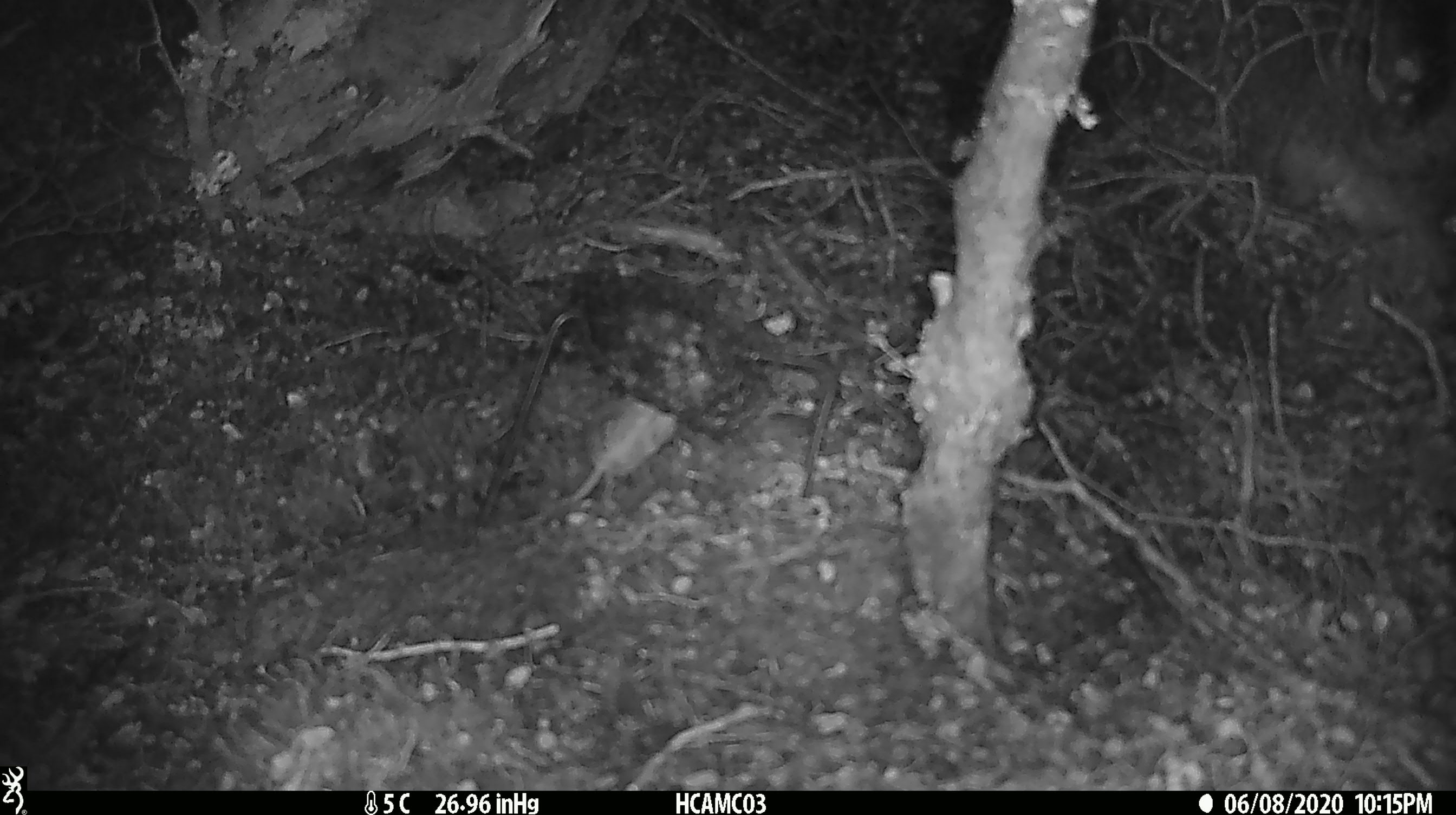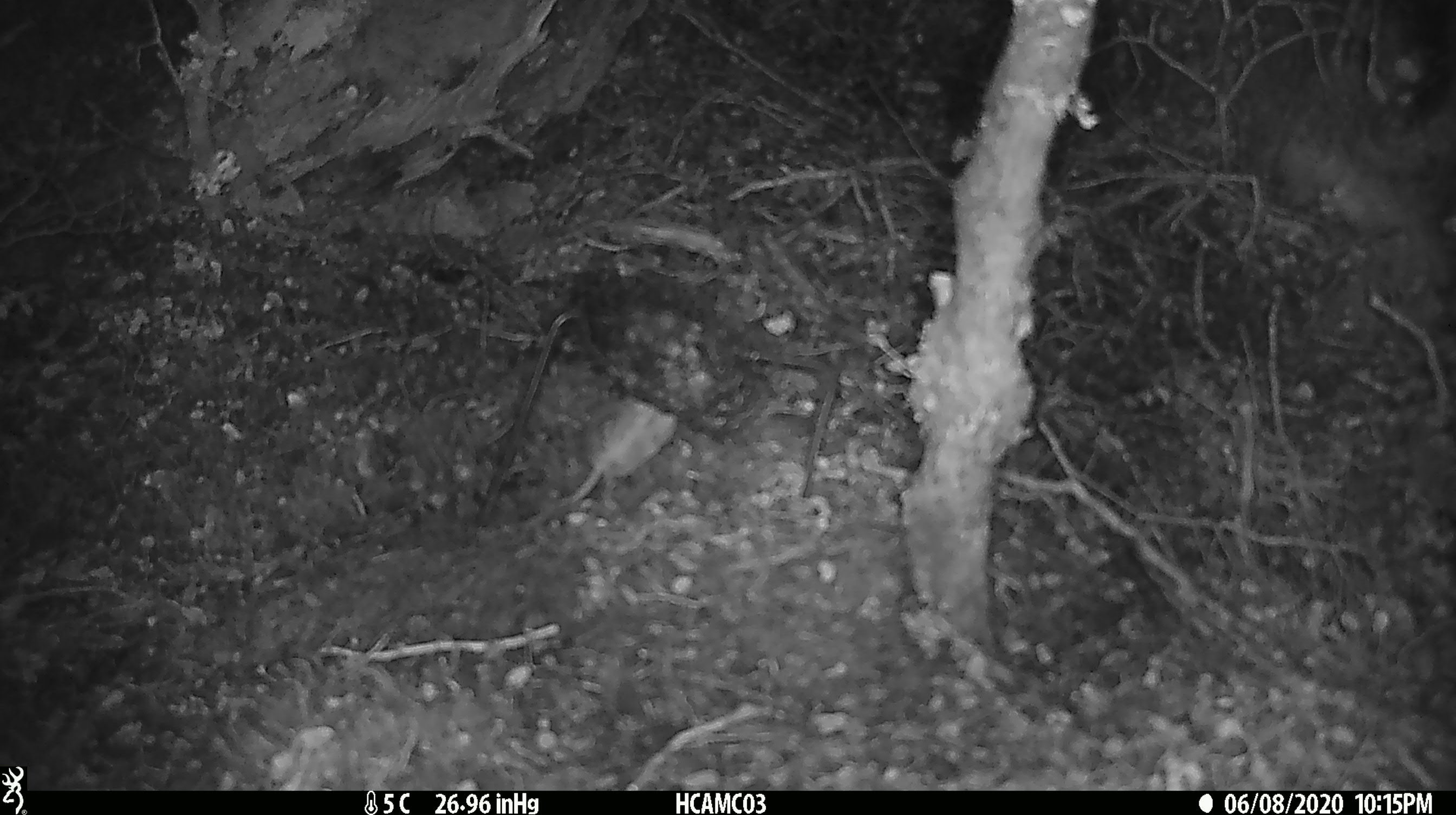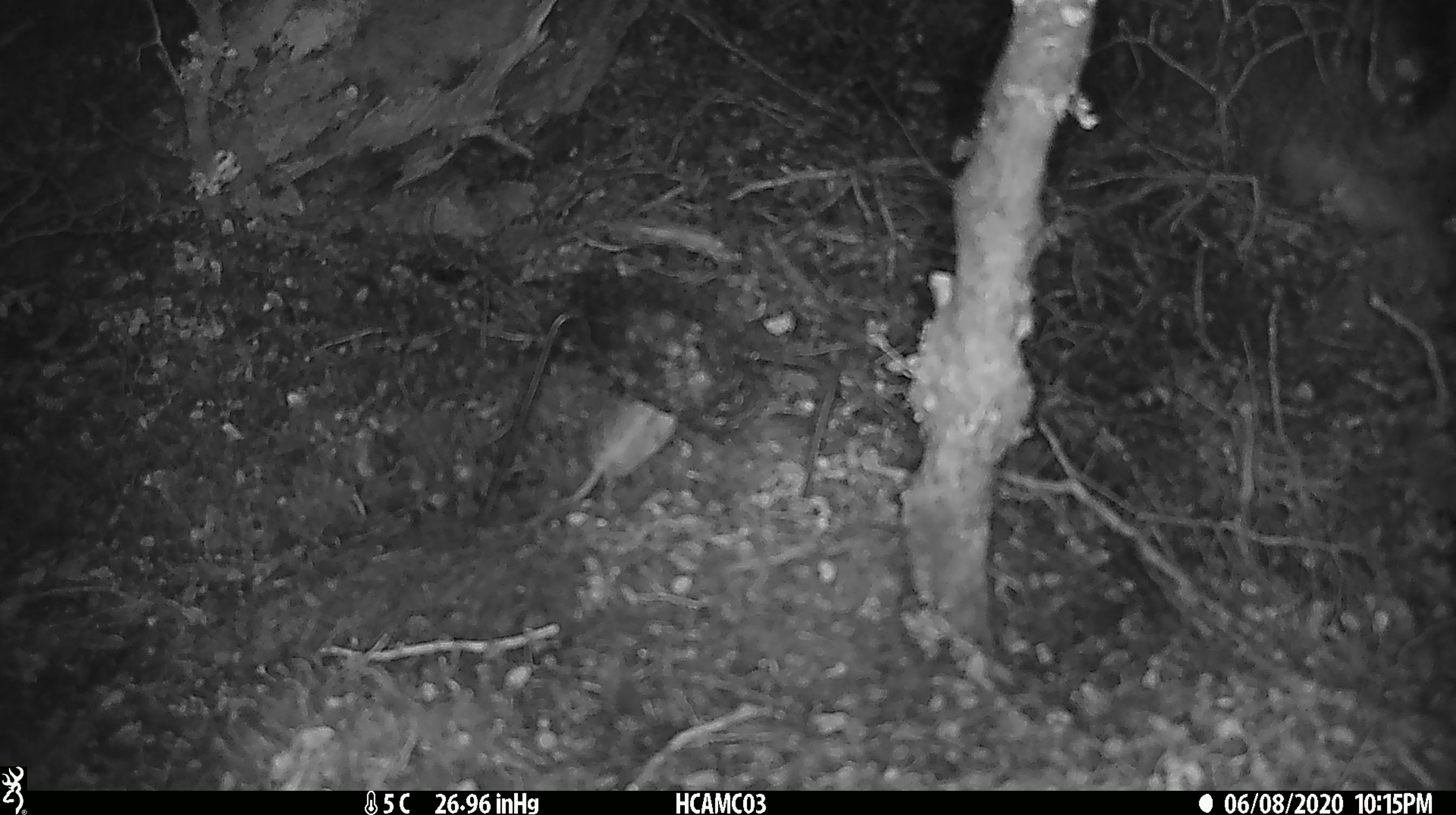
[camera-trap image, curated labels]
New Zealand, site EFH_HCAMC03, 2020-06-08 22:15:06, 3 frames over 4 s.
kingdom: Animalia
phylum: Chordata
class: Mammalia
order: Rodentia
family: Muridae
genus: Mus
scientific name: Mus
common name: mouse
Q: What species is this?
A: Mouse (Mus).